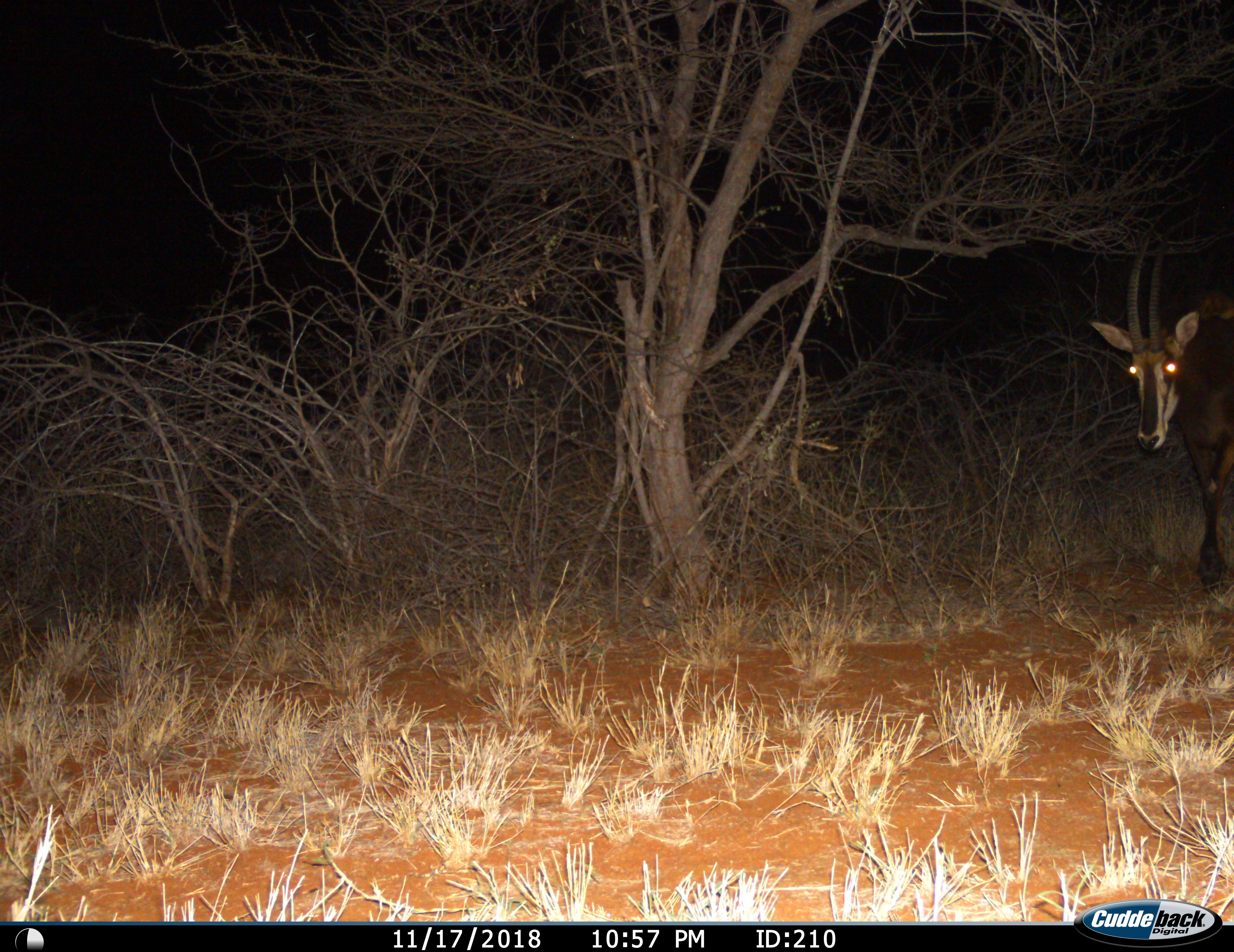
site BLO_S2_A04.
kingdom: Animalia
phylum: Chordata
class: Mammalia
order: Artiodactyla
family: Bovidae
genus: Hippotragus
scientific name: Hippotragus niger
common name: sable antelope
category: sable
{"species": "sable (sable antelope) (Hippotragus niger)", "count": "1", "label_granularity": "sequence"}